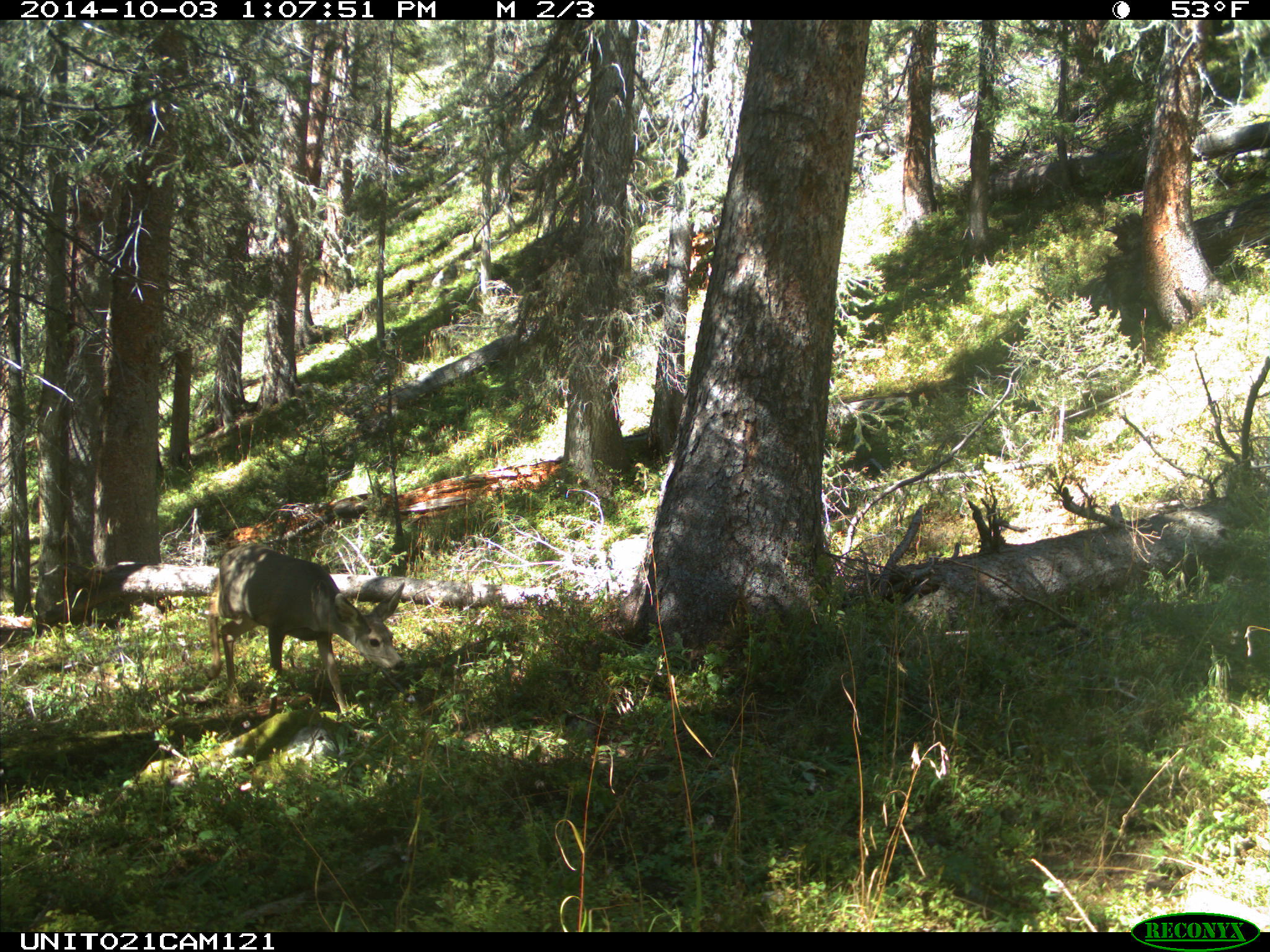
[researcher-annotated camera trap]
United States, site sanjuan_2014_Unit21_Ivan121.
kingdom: Animalia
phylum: Chordata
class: Mammalia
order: Artiodactyla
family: Cervidae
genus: Odocoileus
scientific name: Odocoileus hemionus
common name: mule deer